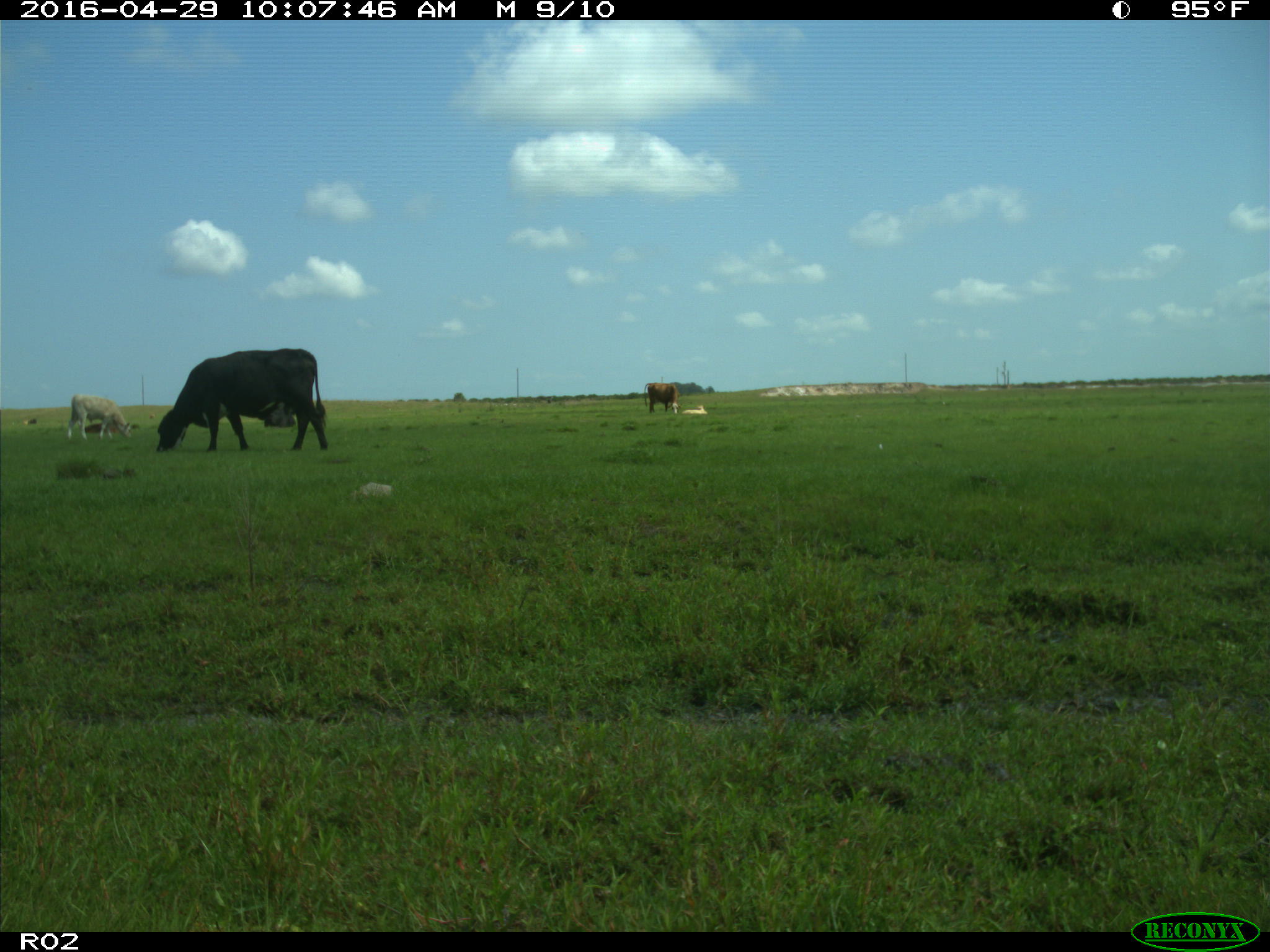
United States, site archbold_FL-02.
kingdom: Animalia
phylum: Chordata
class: Mammalia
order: Artiodactyla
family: Bovidae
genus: Bos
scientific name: Bos taurus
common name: domestic cow